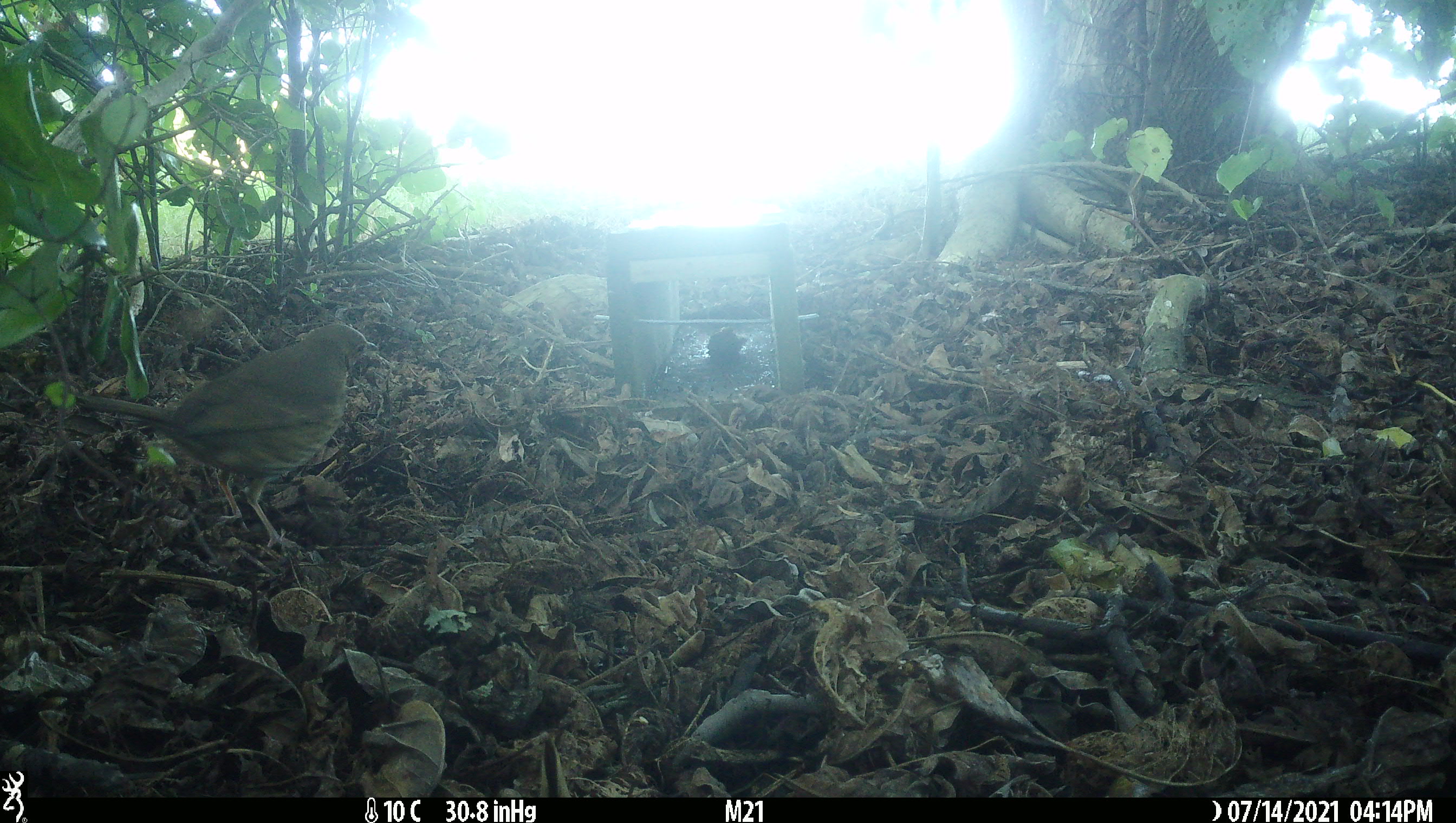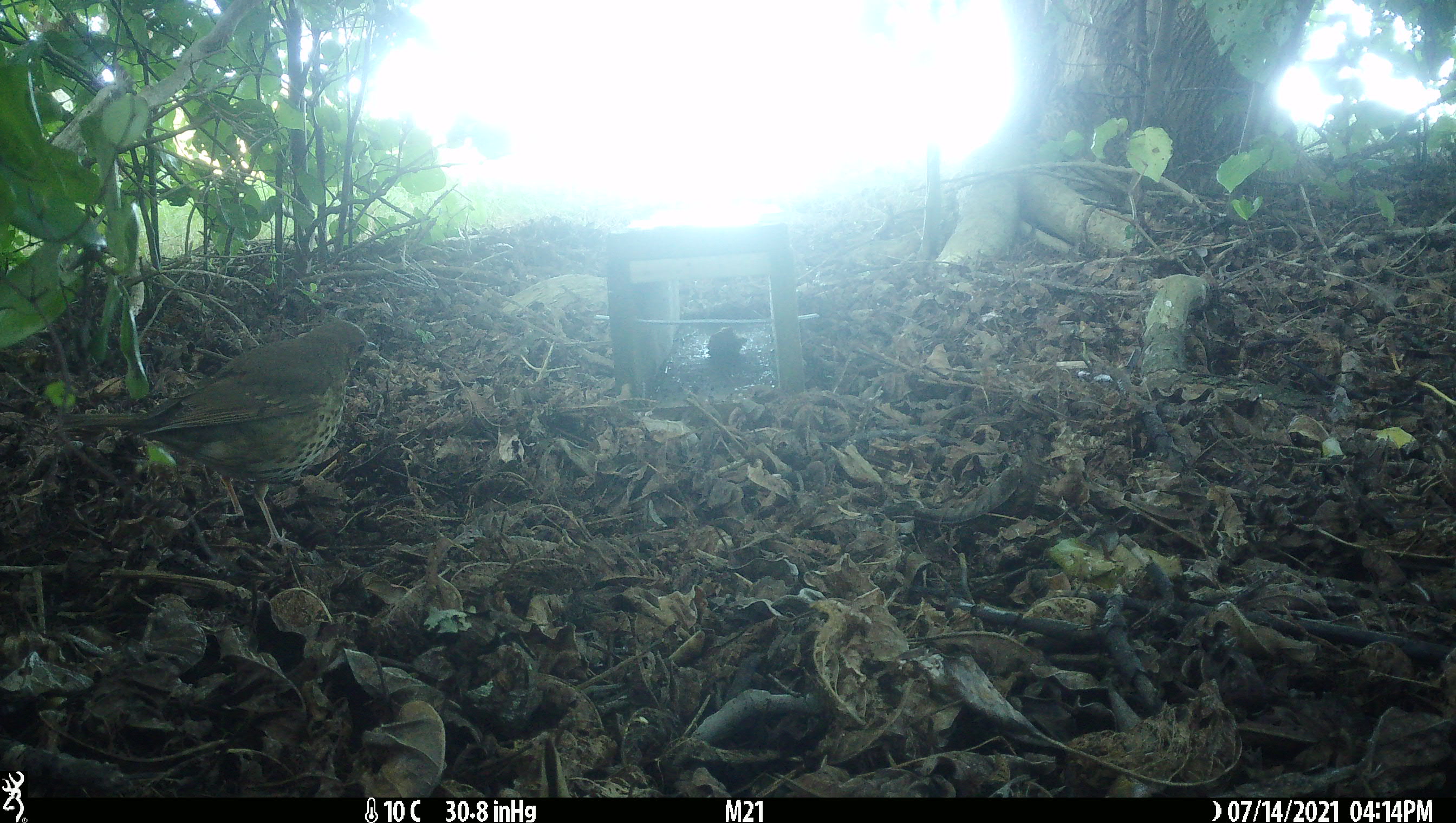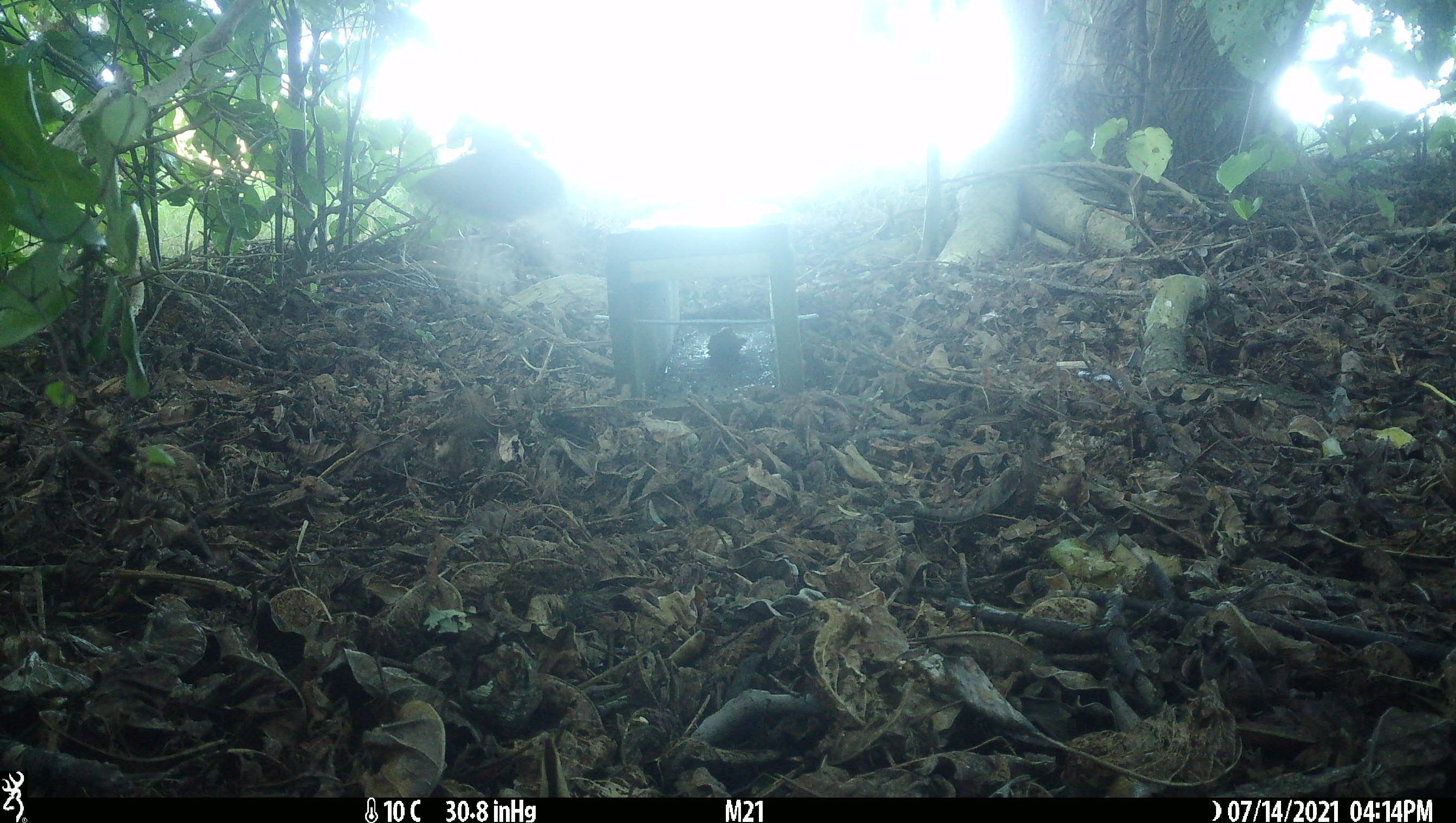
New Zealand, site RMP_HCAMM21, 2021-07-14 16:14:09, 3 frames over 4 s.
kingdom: Animalia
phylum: Chordata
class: Aves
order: Passeriformes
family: Turdidae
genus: Turdus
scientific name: Turdus philomelos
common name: song thrush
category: thrush